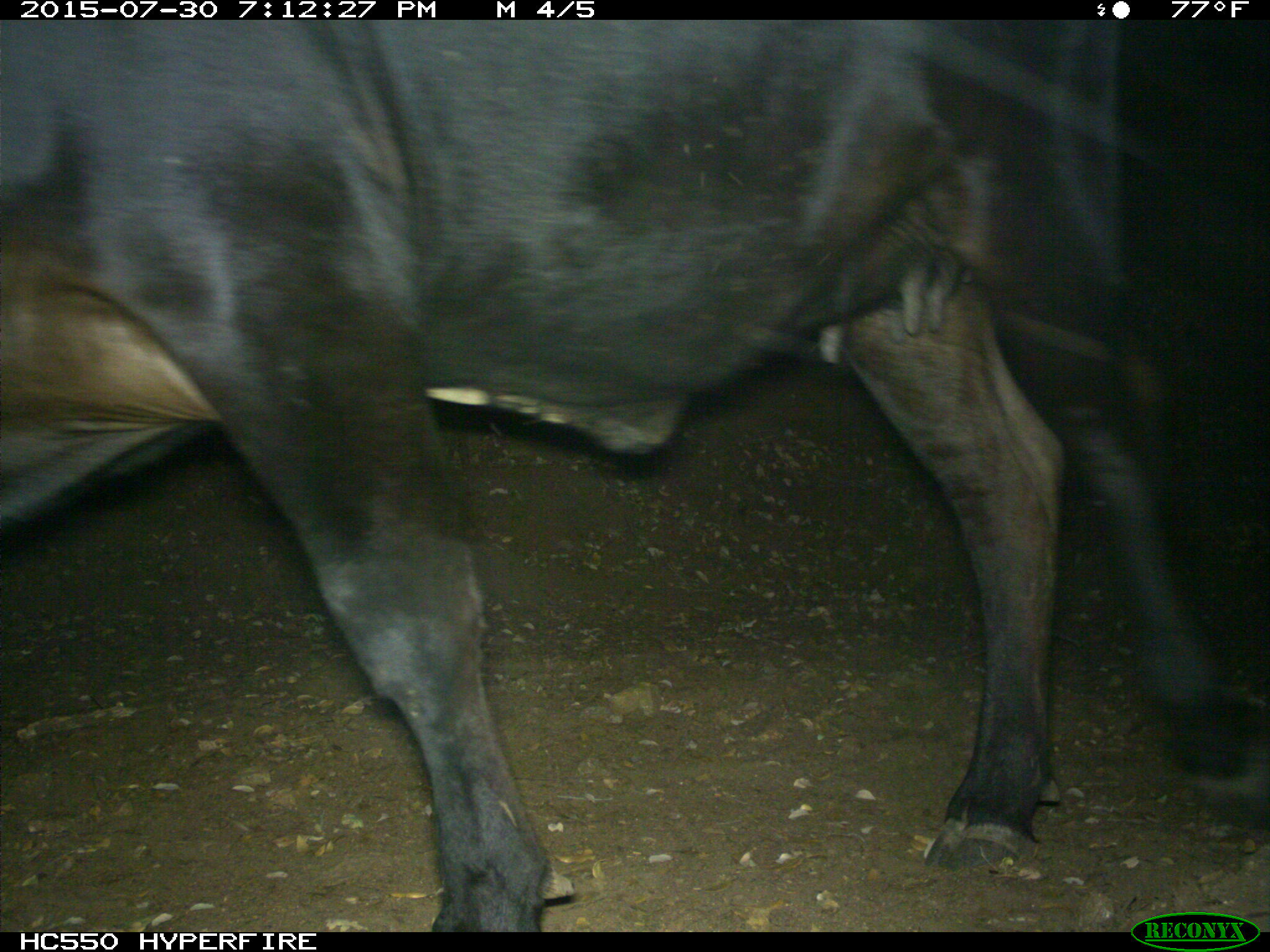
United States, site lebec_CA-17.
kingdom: Animalia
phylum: Chordata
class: Mammalia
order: Artiodactyla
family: Bovidae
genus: Bos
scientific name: Bos taurus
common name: domestic cow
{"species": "Bos taurus (domestic cow)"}